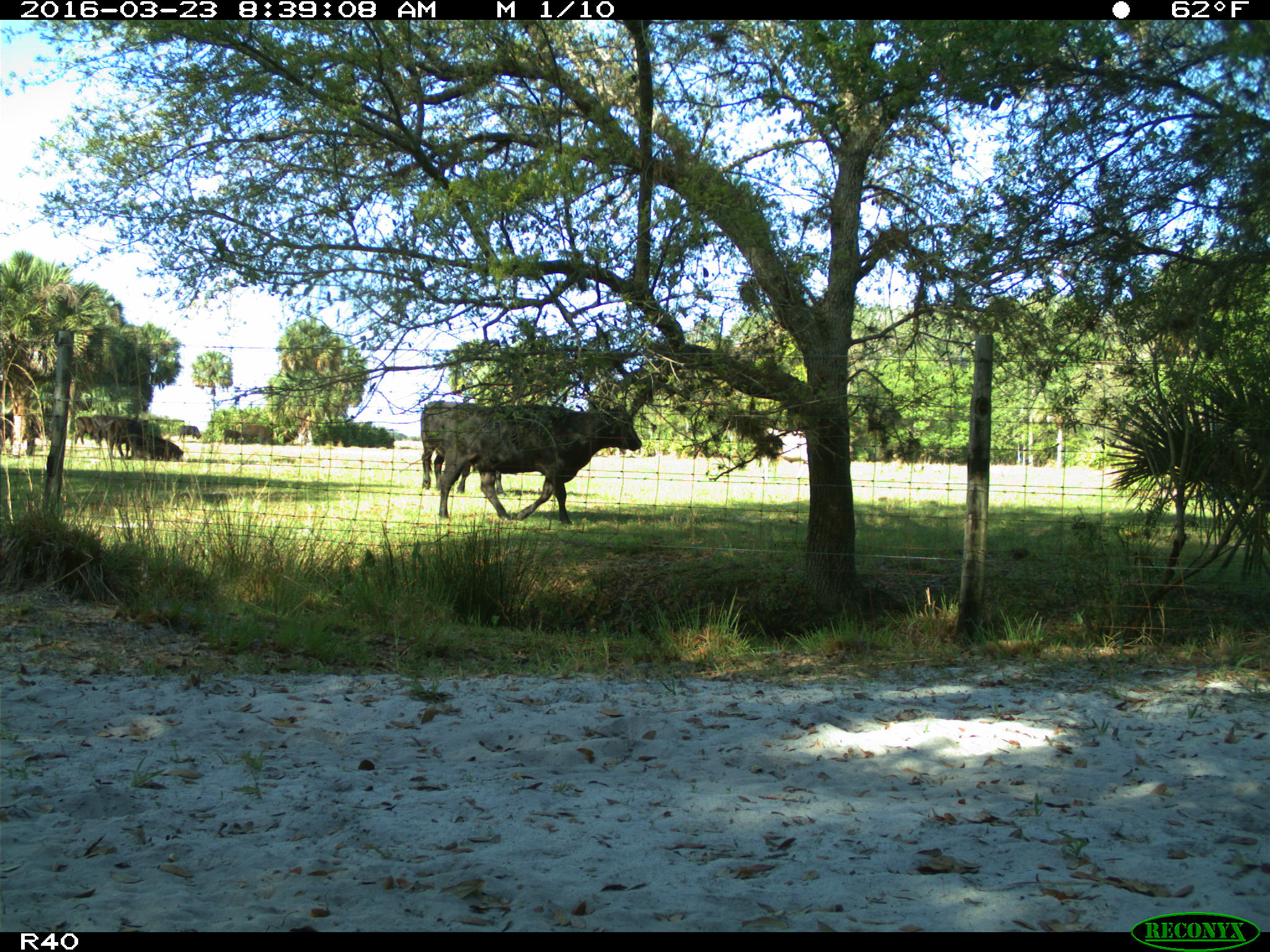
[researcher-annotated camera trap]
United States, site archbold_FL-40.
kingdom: Animalia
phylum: Chordata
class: Mammalia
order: Artiodactyla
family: Bovidae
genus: Bos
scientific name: Bos taurus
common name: domestic cow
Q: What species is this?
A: Bos taurus (domestic cow).